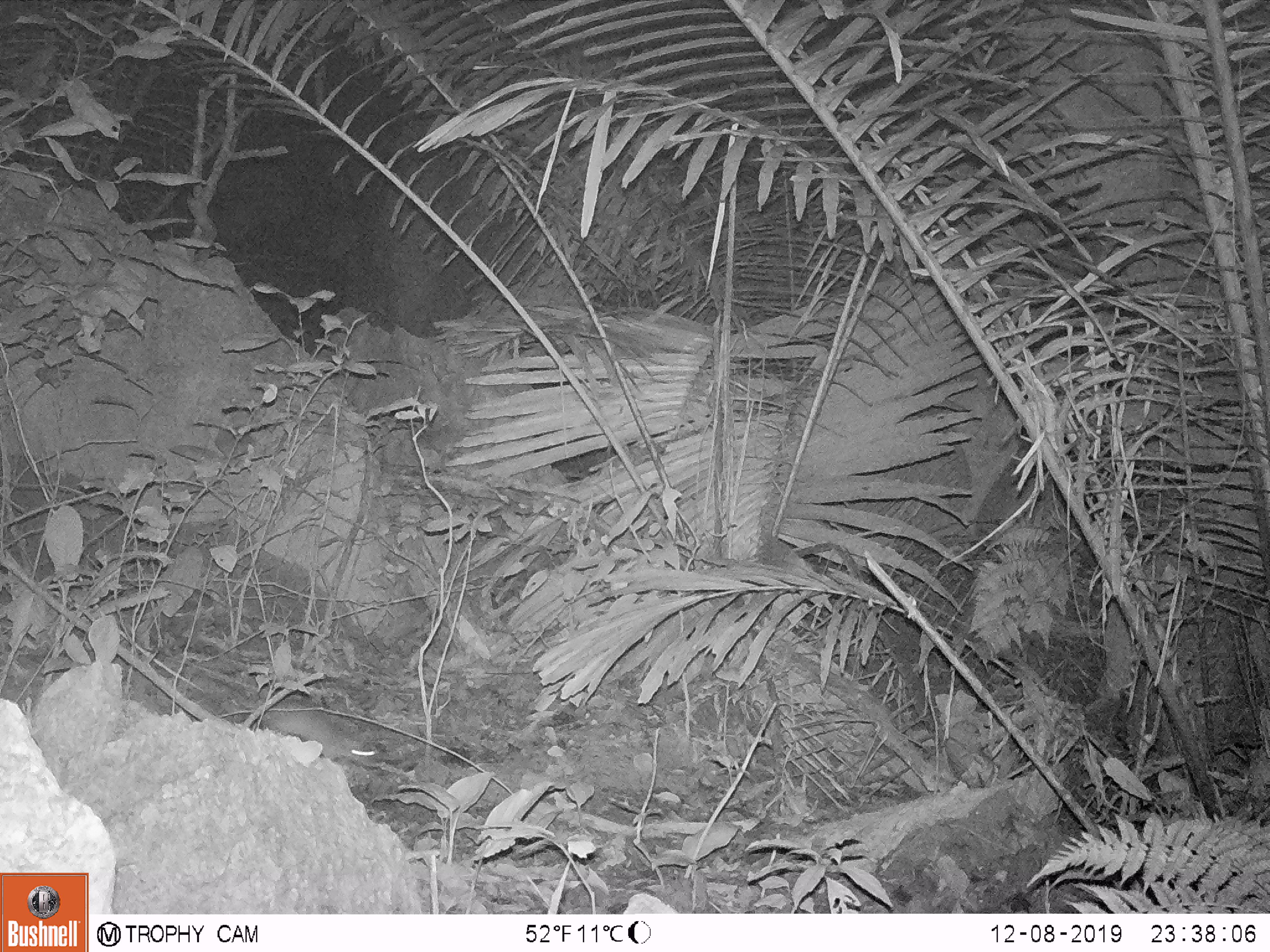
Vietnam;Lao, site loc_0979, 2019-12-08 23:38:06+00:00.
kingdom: Animalia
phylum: Chordata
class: Mammalia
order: Rodentia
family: Muridae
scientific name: Muridae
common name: old-world mice and rats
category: unidentified murid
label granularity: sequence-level